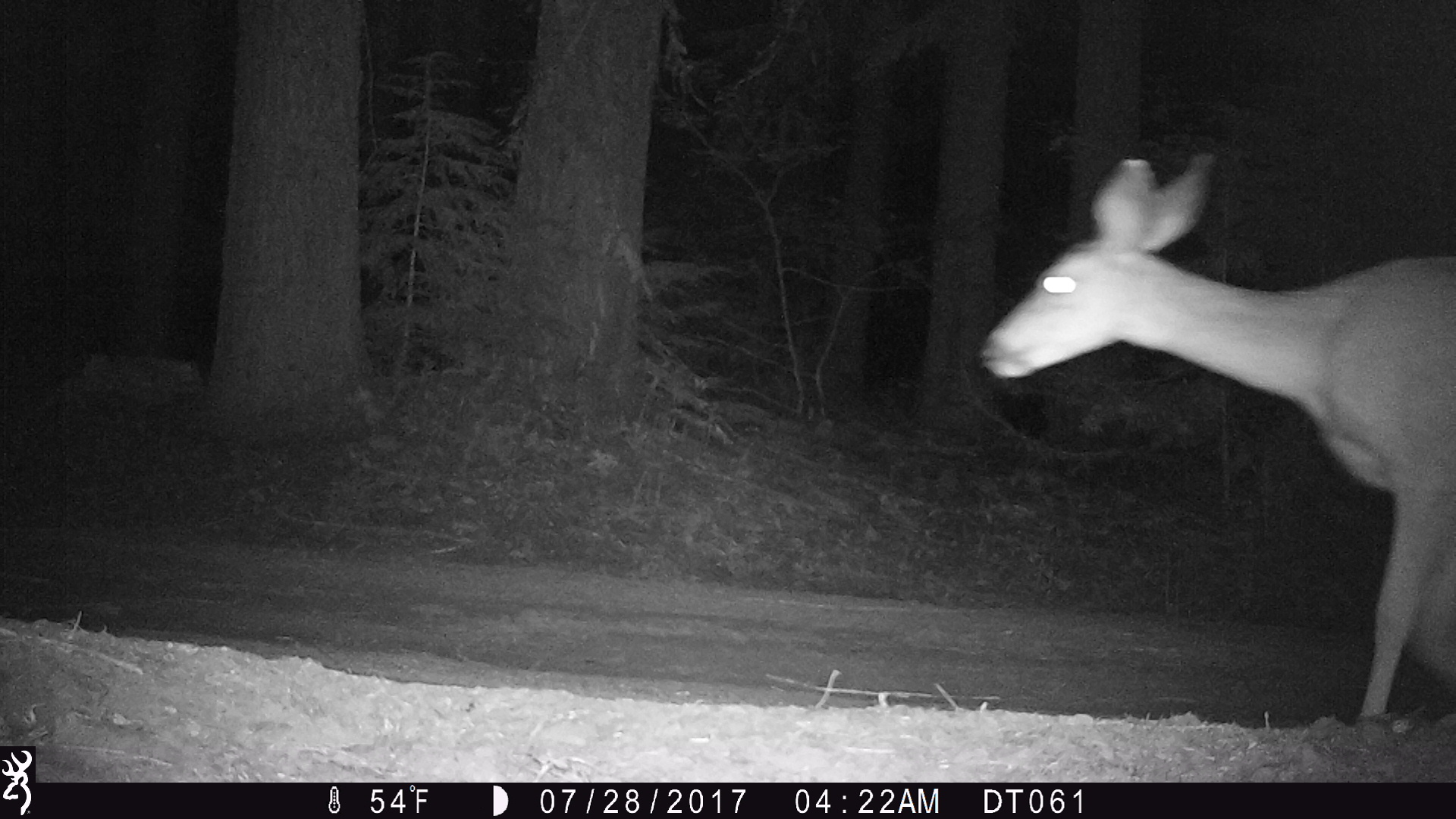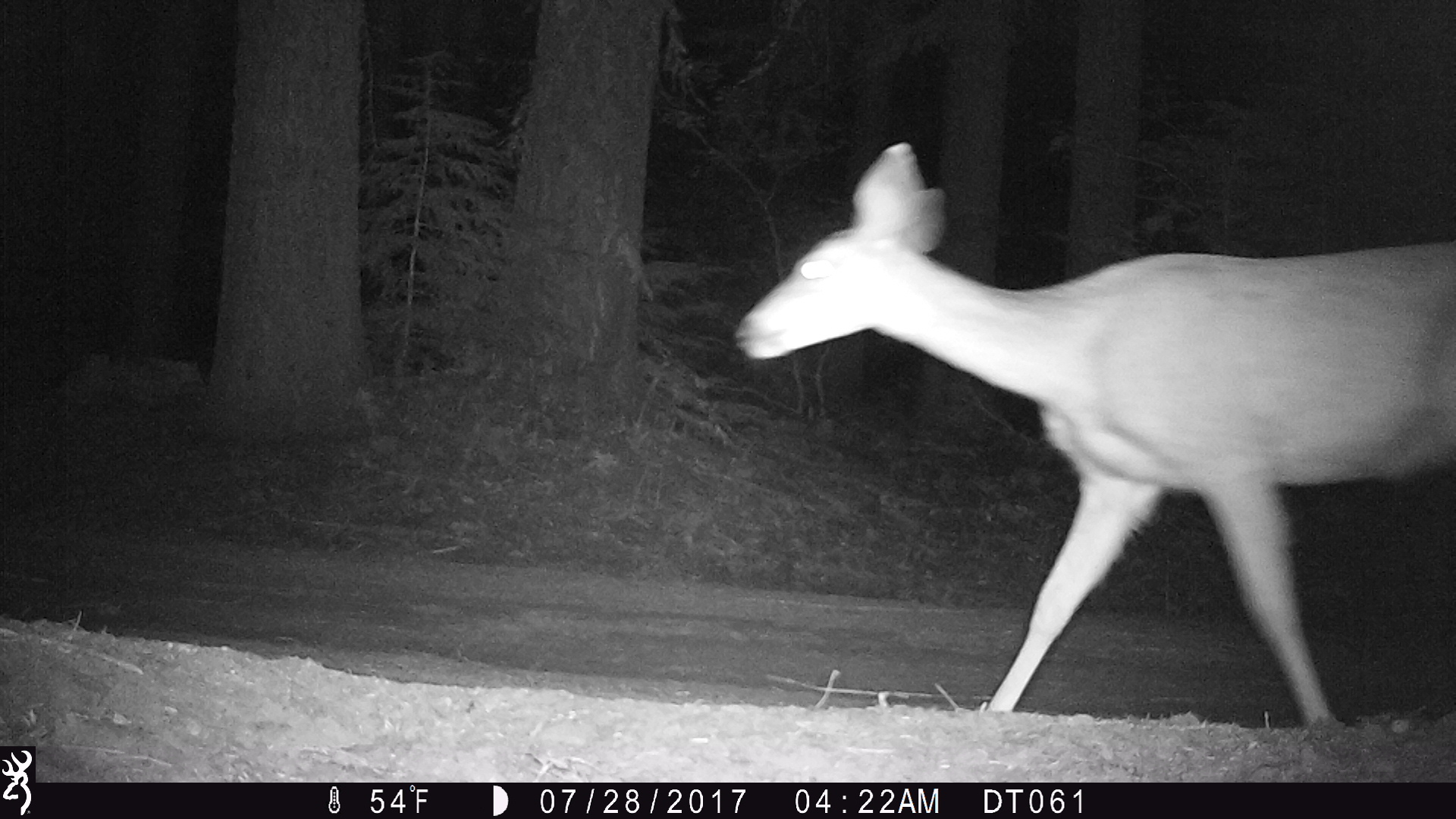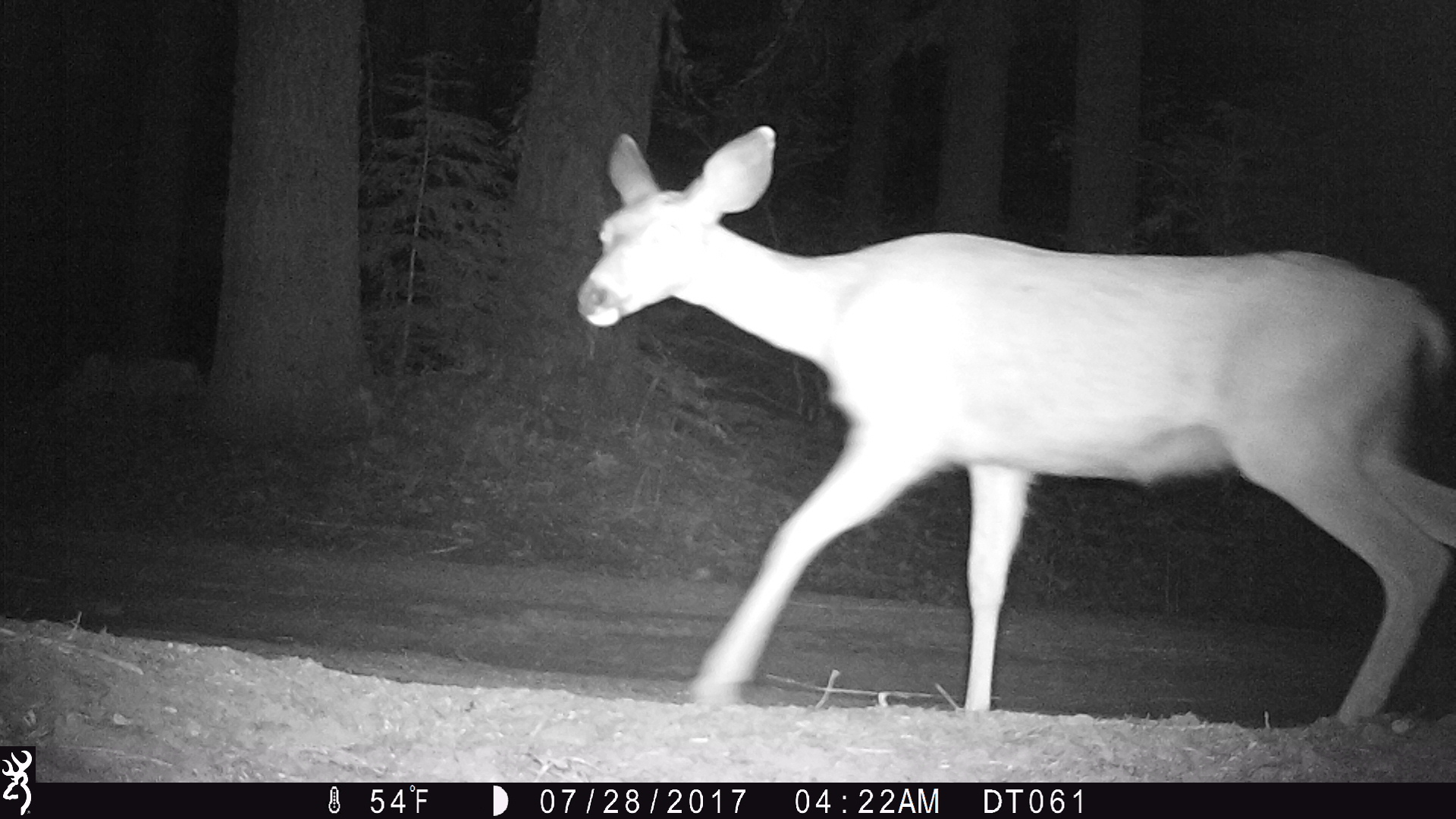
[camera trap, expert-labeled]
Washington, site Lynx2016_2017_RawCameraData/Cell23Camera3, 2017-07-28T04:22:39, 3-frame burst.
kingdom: Animalia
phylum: Chordata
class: Mammalia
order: Artiodactyla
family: Cervidae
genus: Odocoileus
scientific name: Odocoileus hemionus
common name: mule deer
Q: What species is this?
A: Odocoileus hemionus (mule deer).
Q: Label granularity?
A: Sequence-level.